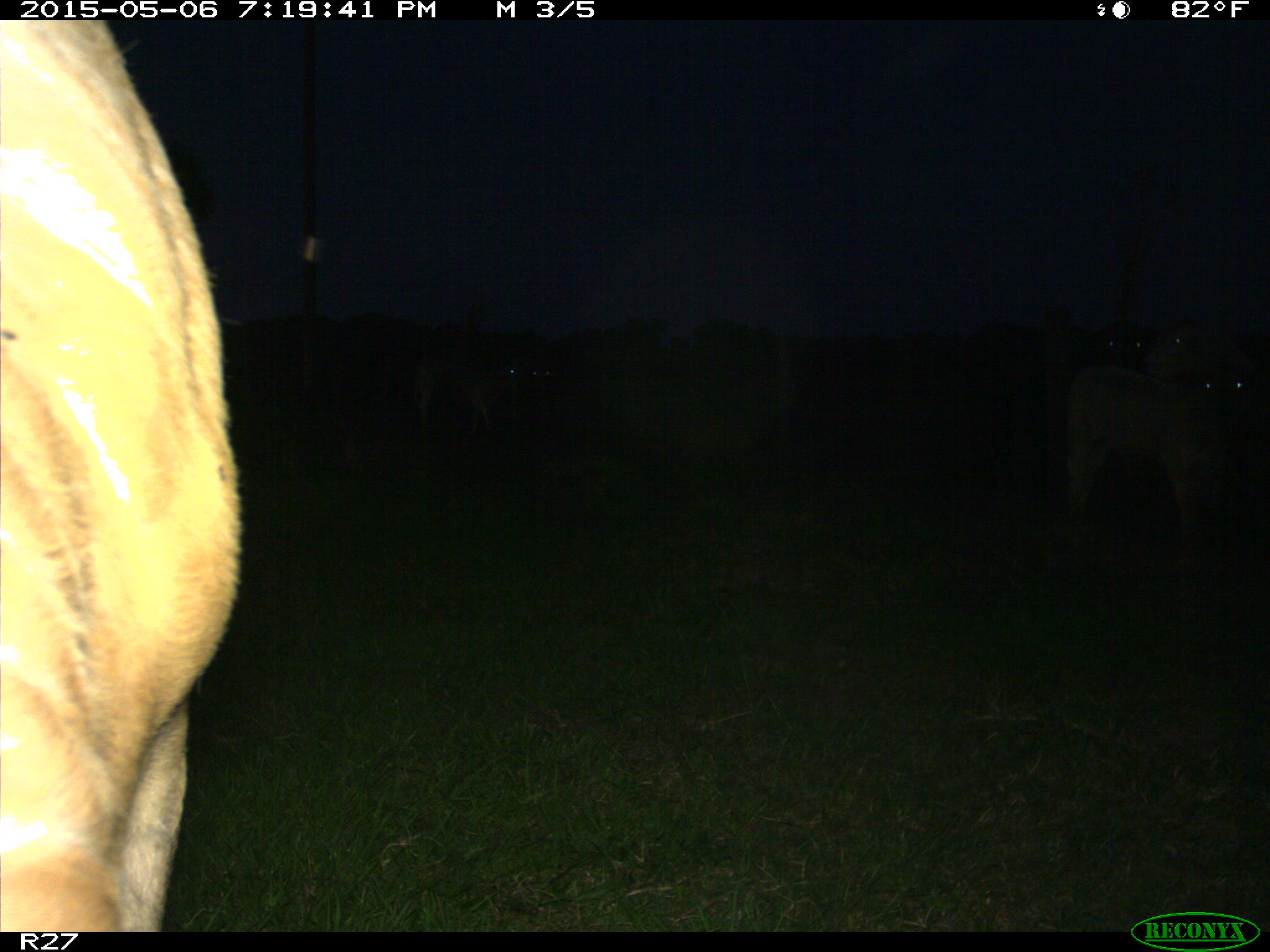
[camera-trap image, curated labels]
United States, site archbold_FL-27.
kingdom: Animalia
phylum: Chordata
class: Mammalia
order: Artiodactyla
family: Bovidae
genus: Bos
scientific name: Bos taurus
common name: domestic cow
Bos taurus (domestic cow).